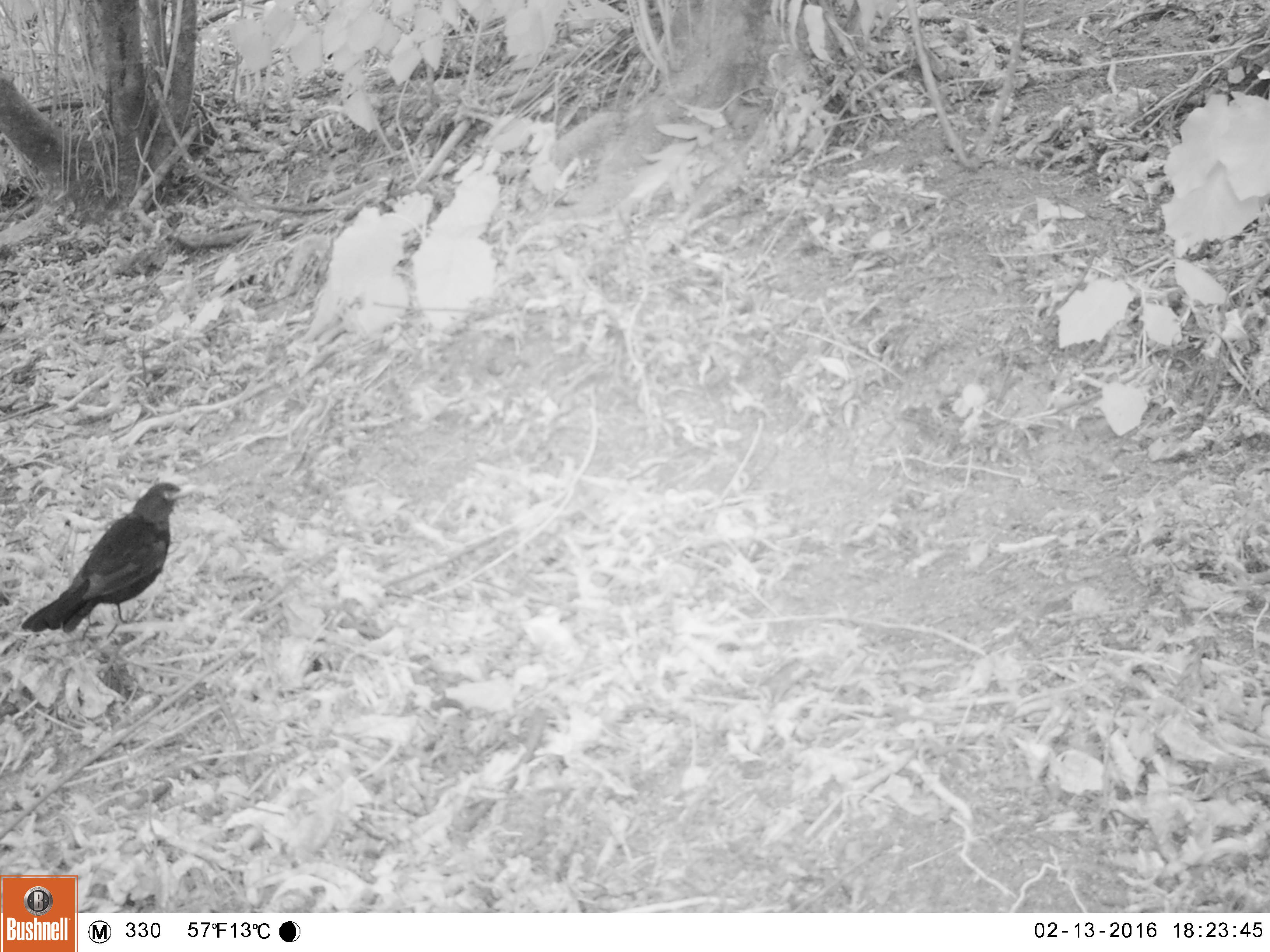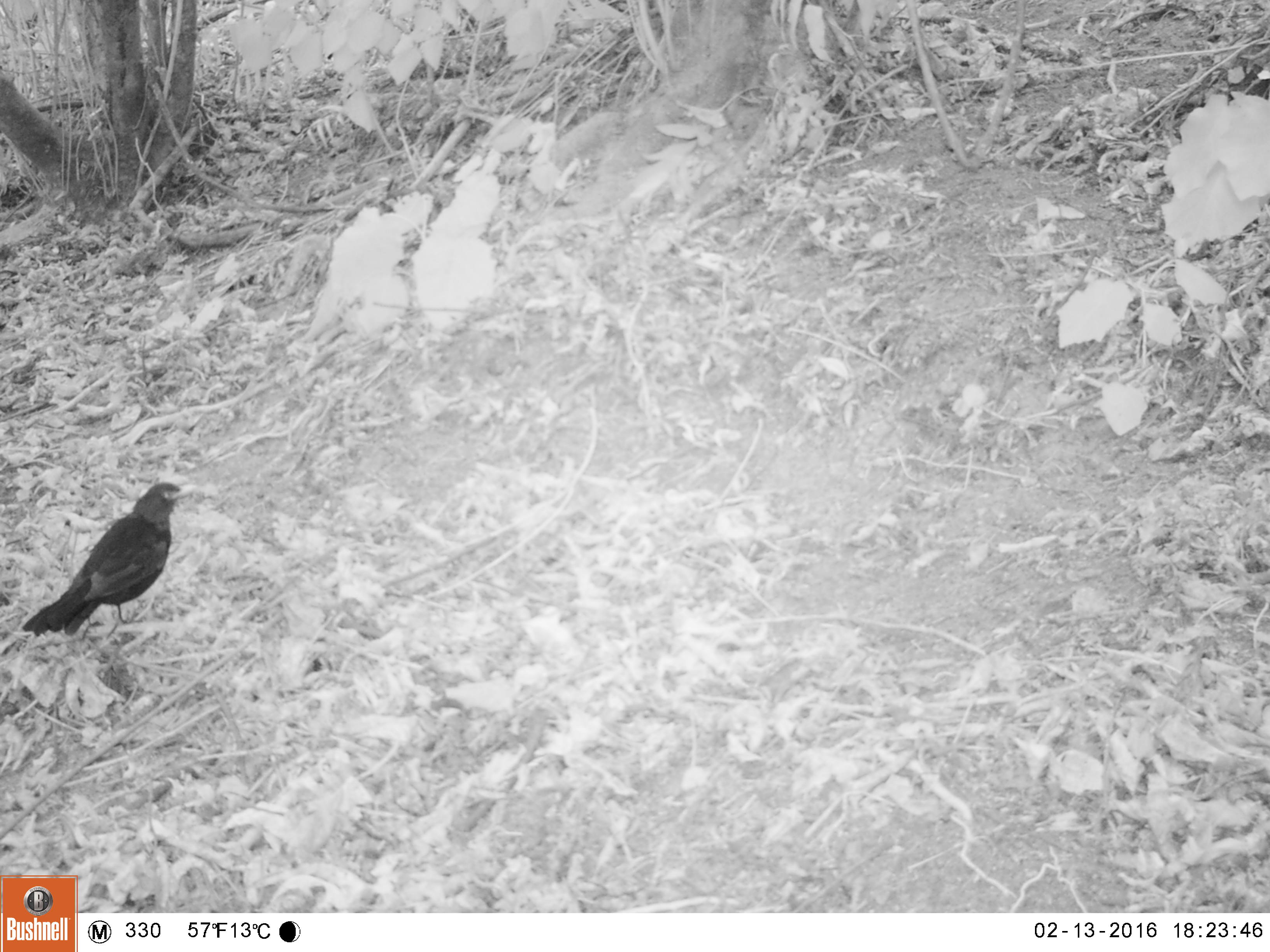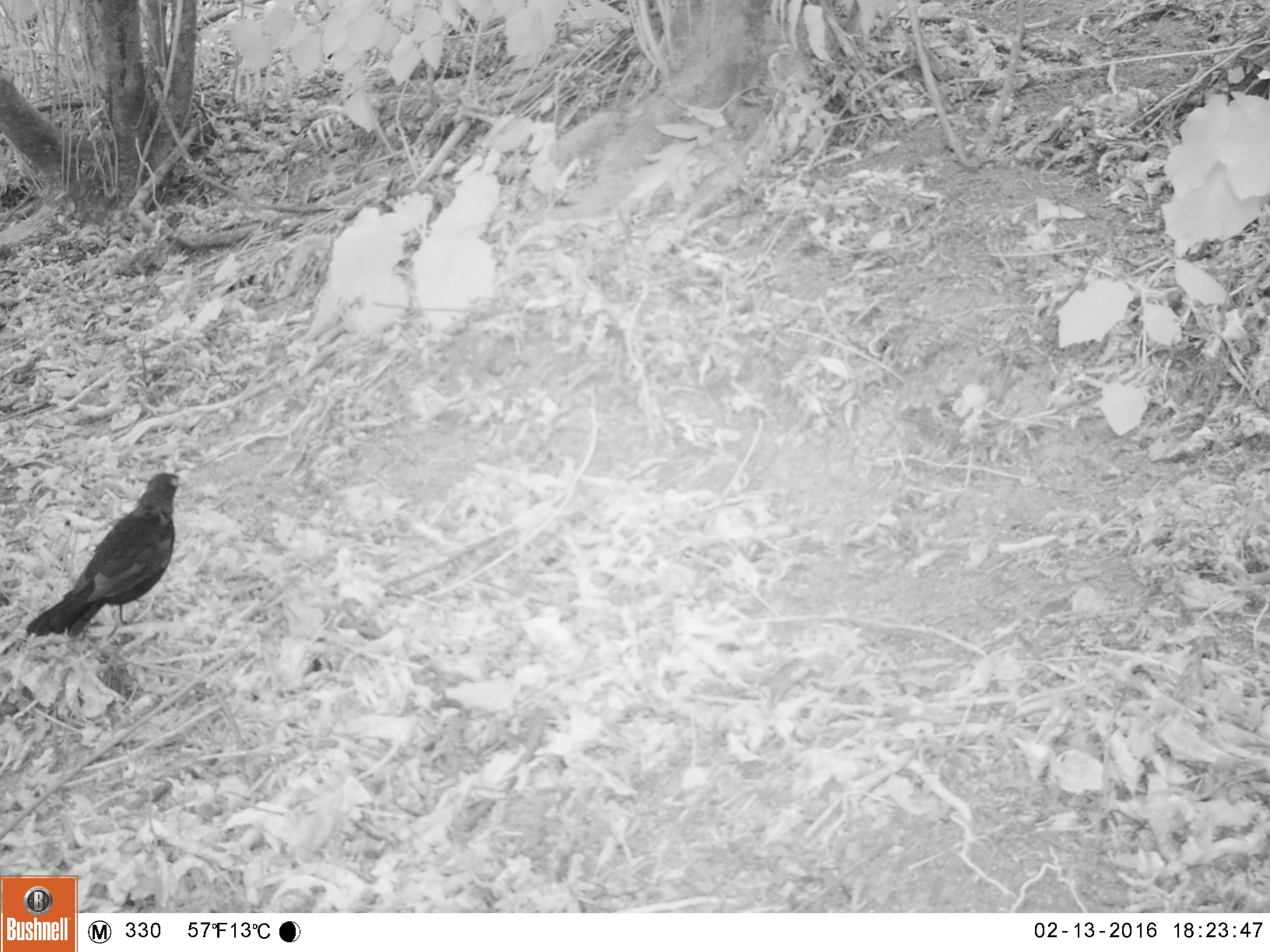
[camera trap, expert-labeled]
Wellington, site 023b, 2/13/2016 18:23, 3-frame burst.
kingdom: Animalia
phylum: Chordata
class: Aves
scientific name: Aves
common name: bird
Bird (Aves).